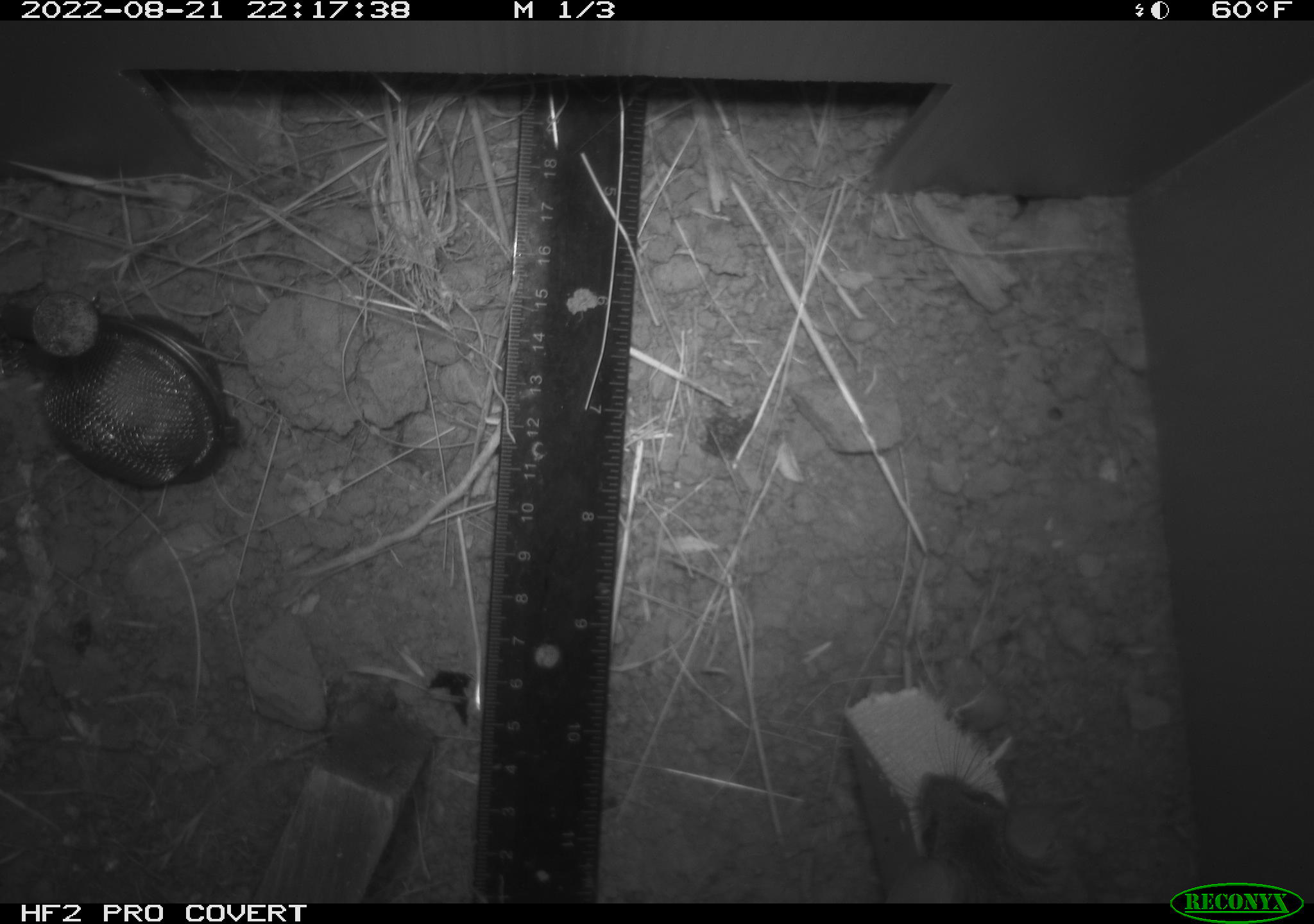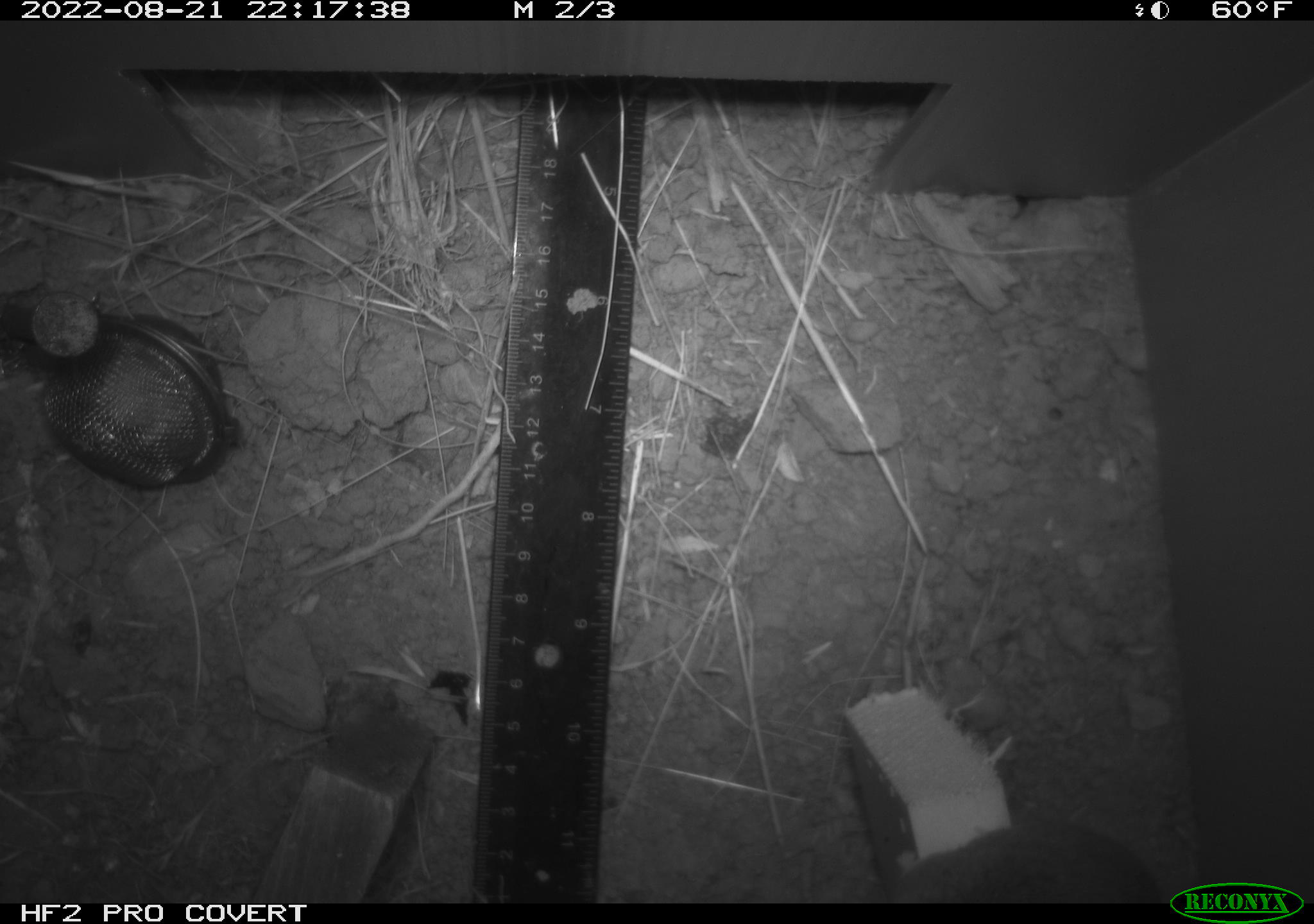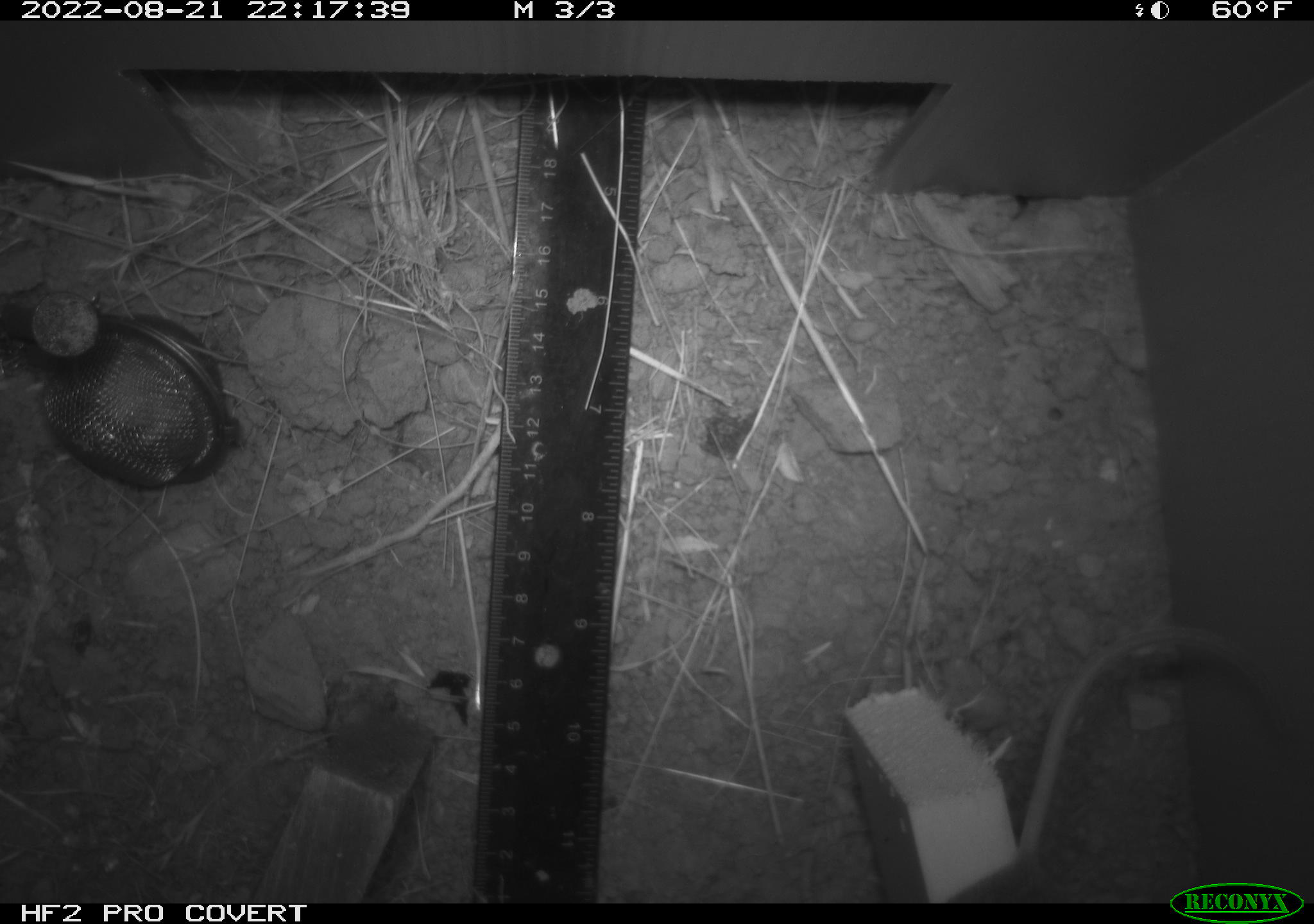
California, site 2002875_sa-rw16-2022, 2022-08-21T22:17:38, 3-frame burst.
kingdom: Animalia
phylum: Chordata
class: Mammalia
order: Rodentia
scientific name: Rodentia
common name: mouse species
Mouse species (Rodentia).